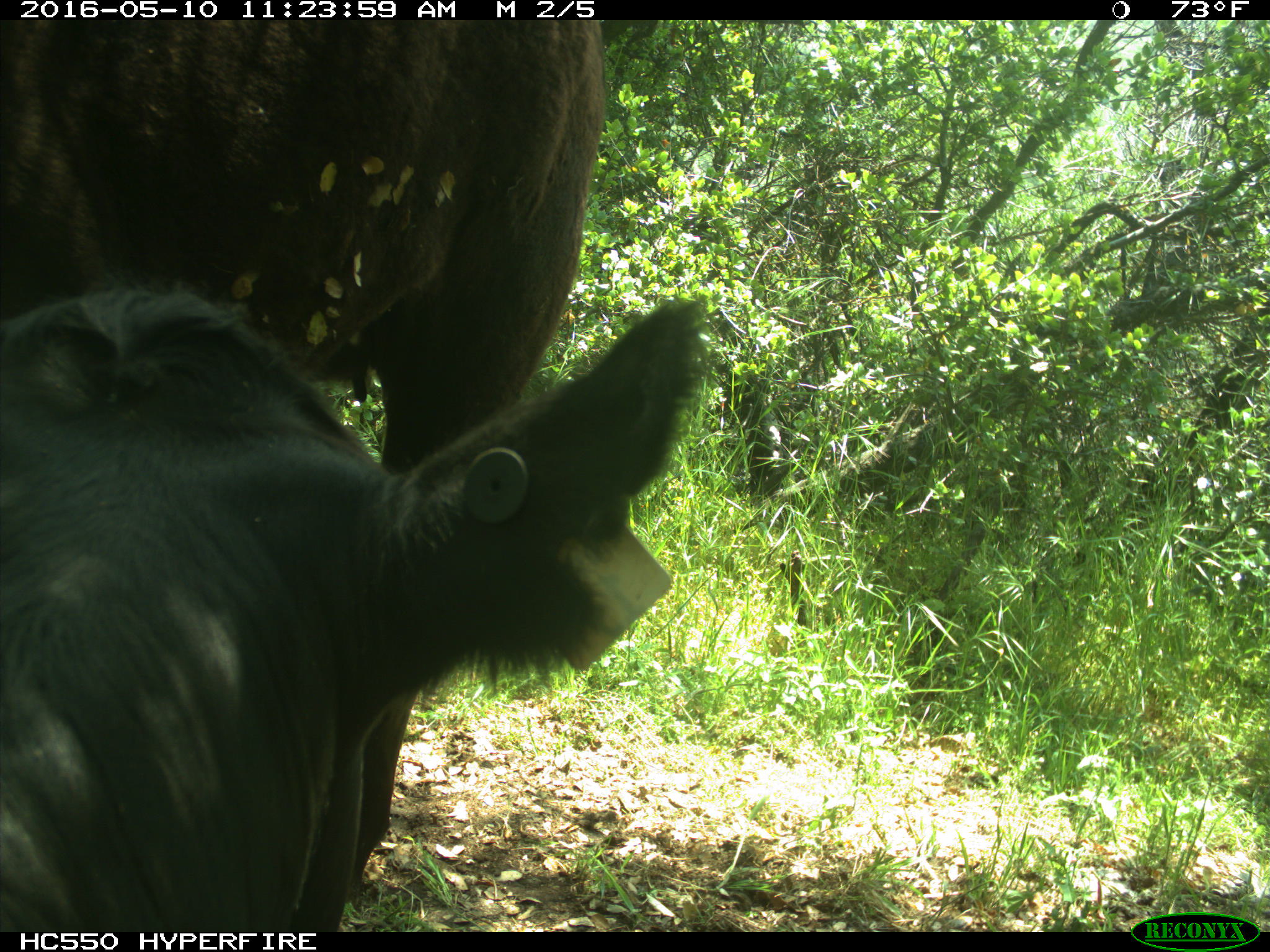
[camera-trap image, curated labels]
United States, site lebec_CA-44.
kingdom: Animalia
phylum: Chordata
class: Mammalia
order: Artiodactyla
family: Bovidae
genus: Bos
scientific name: Bos taurus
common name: domestic cow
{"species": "Bos taurus (domestic cow)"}